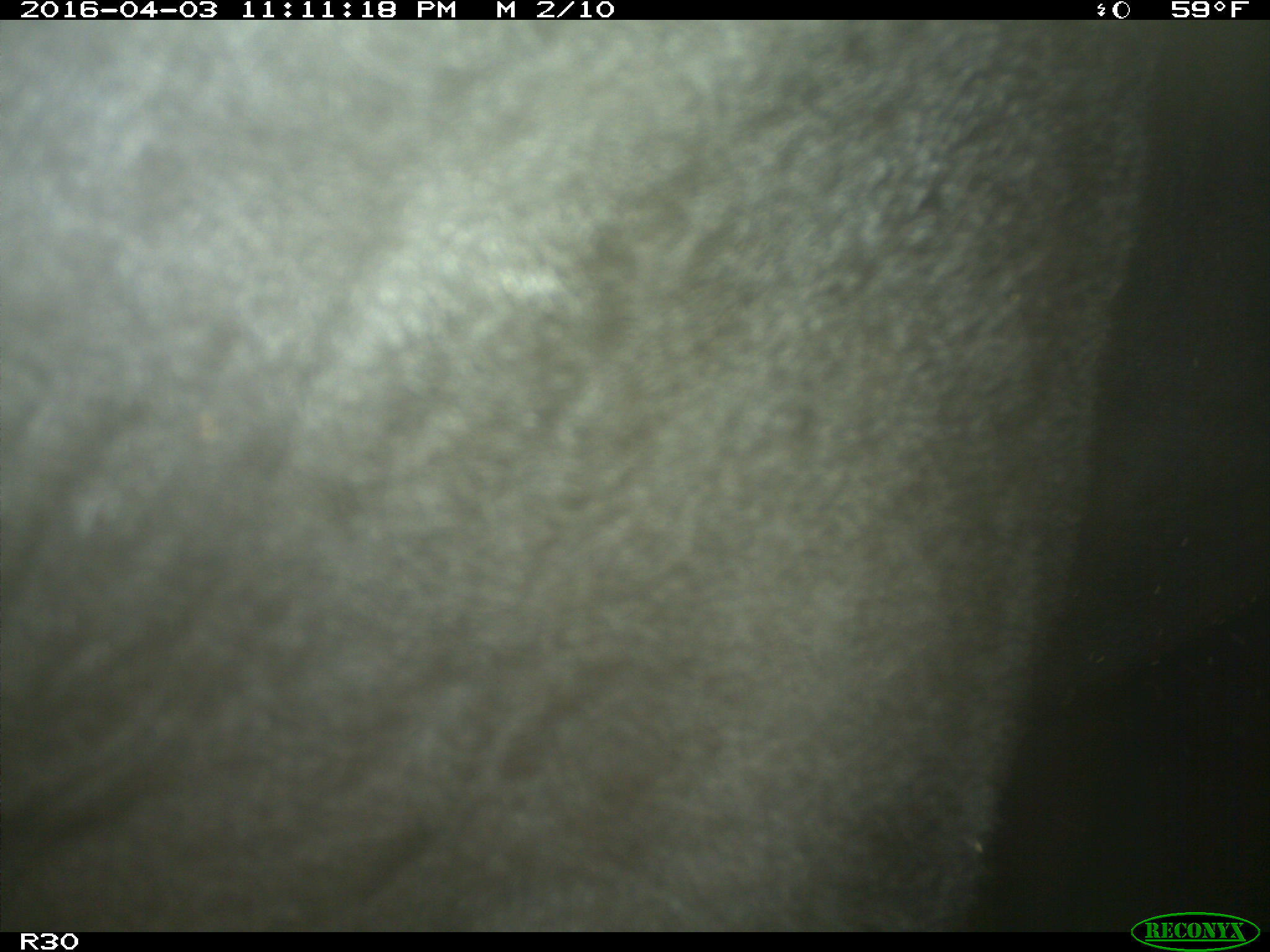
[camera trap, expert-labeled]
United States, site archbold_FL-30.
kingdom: Animalia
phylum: Chordata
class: Mammalia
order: Artiodactyla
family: Bovidae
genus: Bos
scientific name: Bos taurus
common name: domestic cow